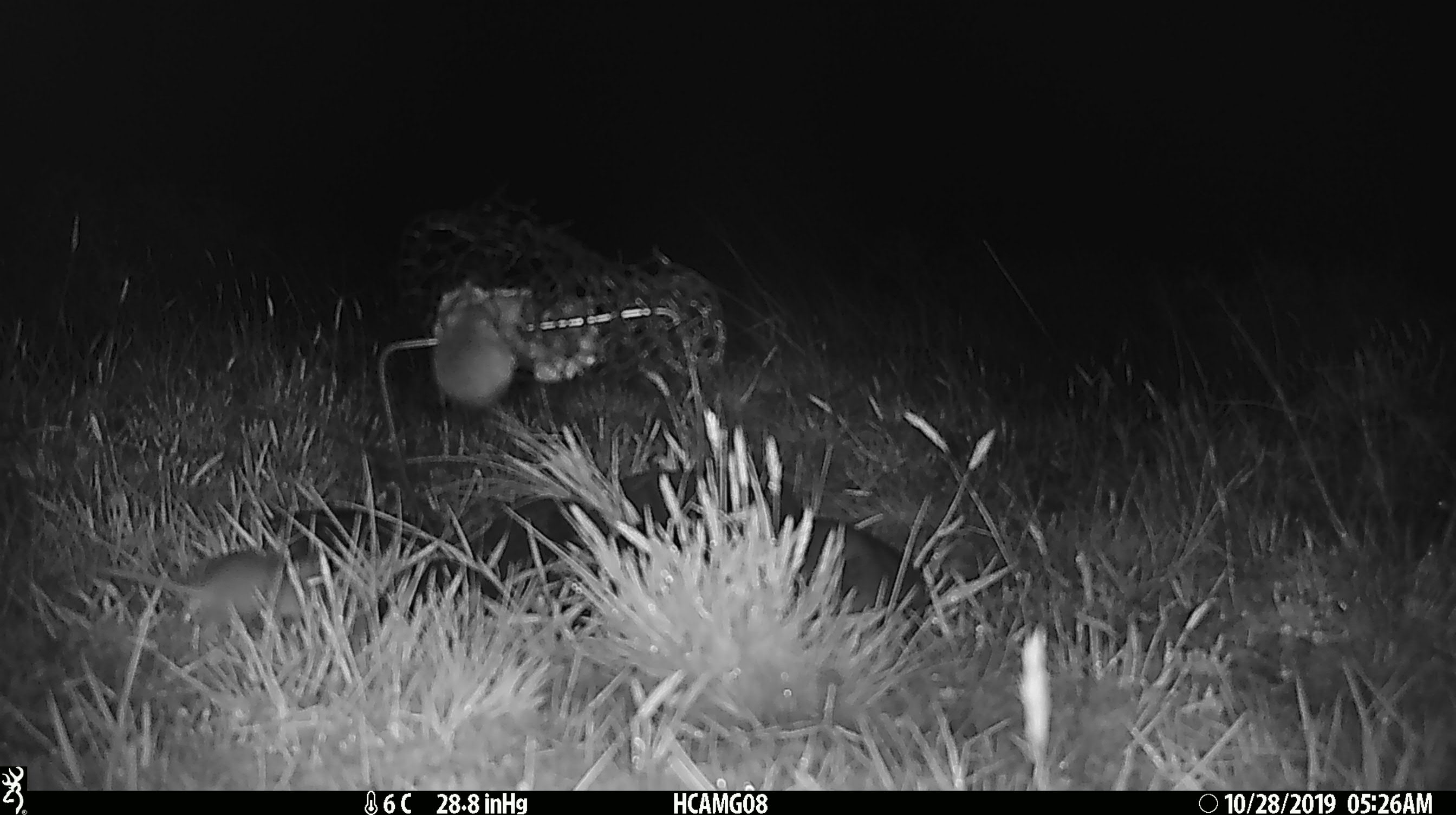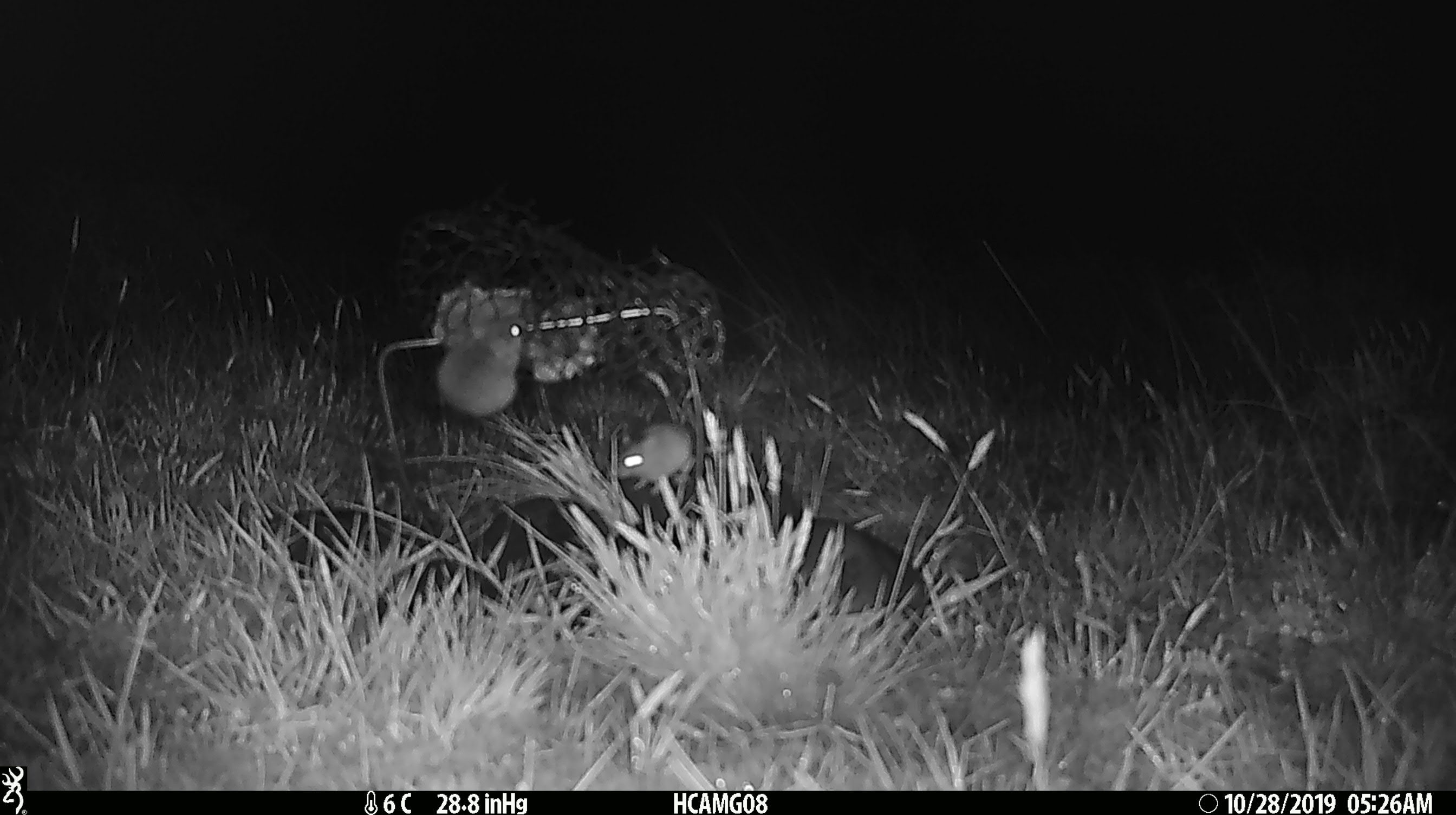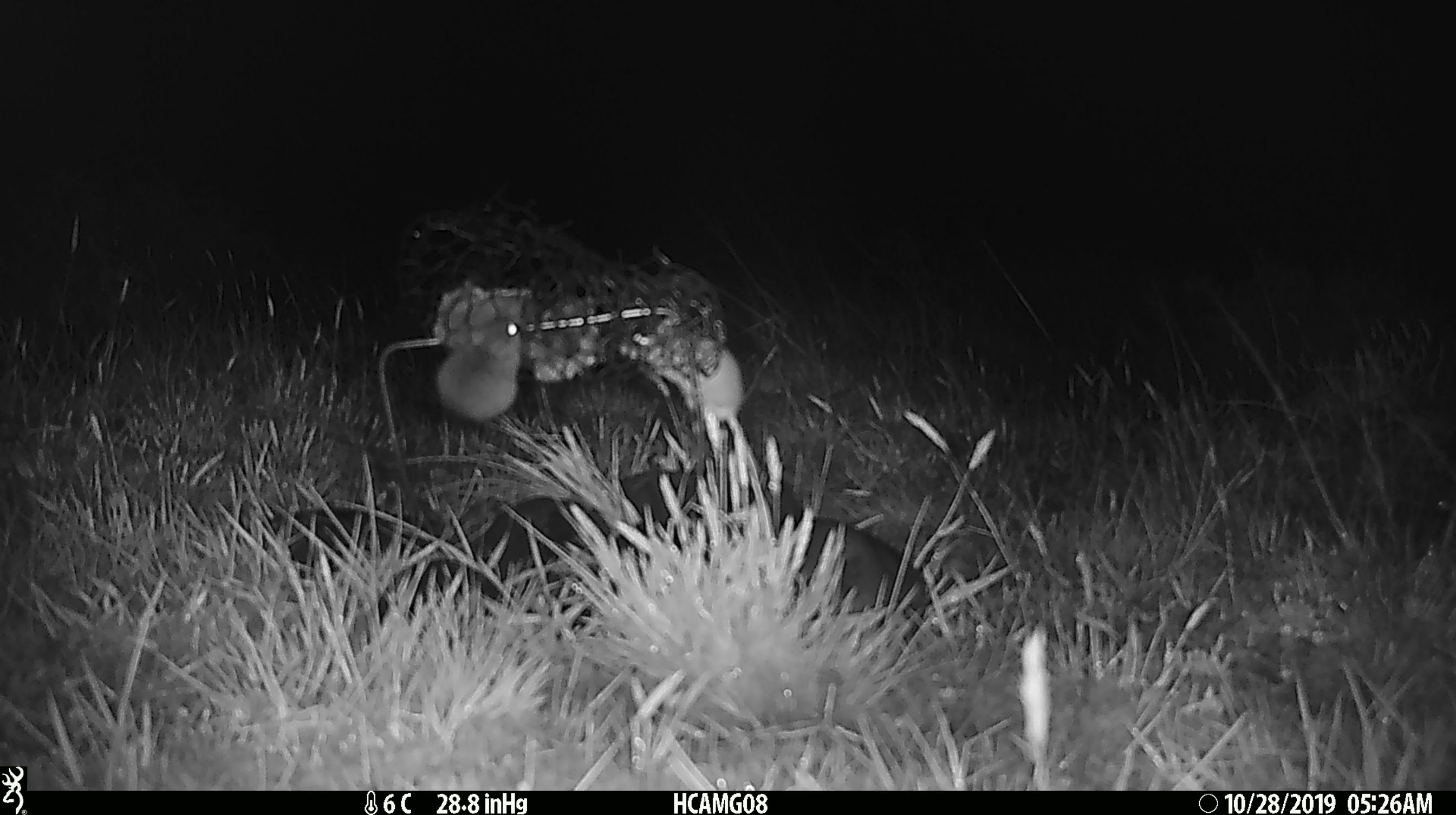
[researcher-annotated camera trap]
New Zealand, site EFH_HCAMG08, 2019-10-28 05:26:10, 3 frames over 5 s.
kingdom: Animalia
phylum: Chordata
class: Mammalia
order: Rodentia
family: Muridae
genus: Mus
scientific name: Mus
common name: mouse